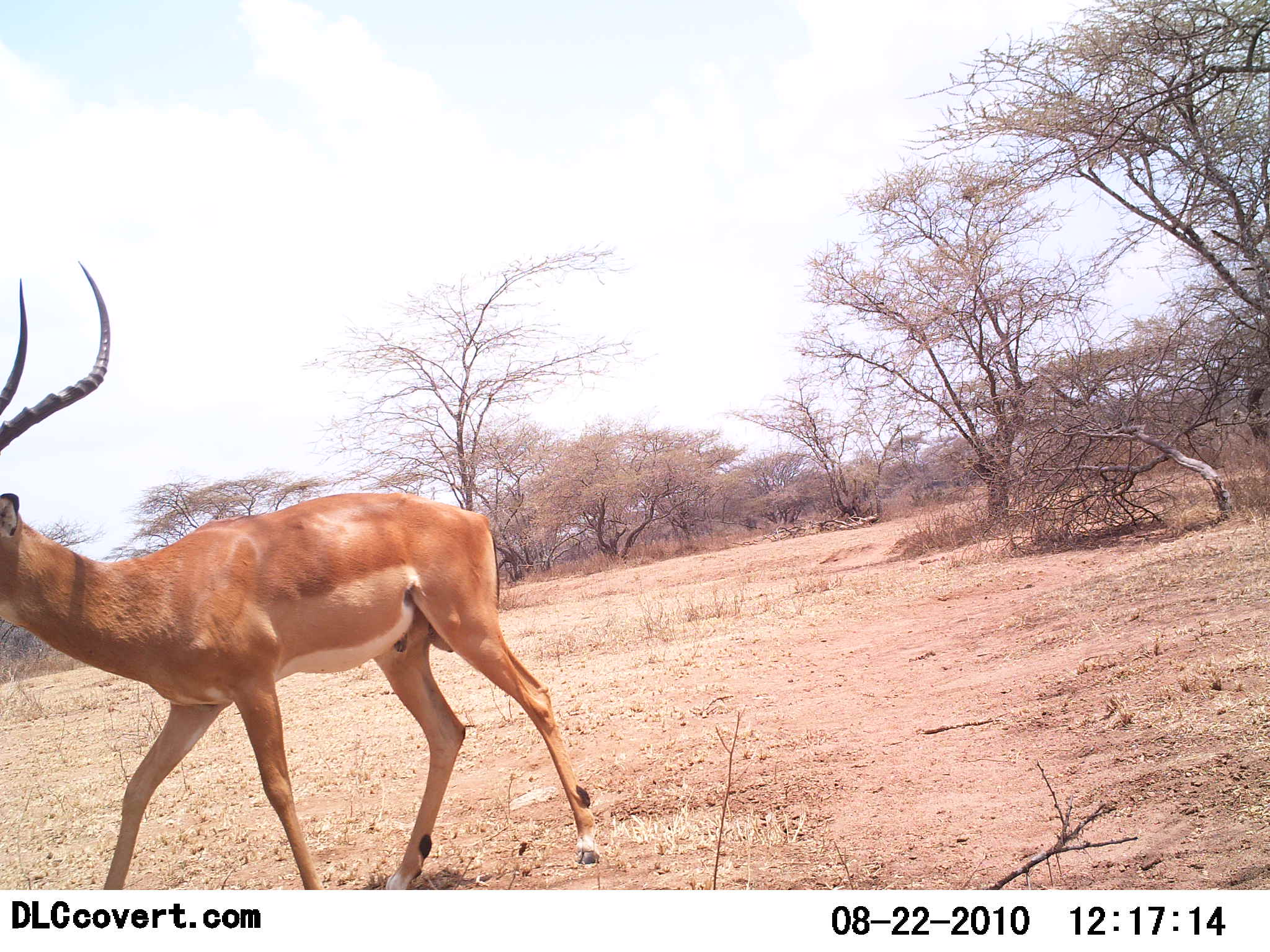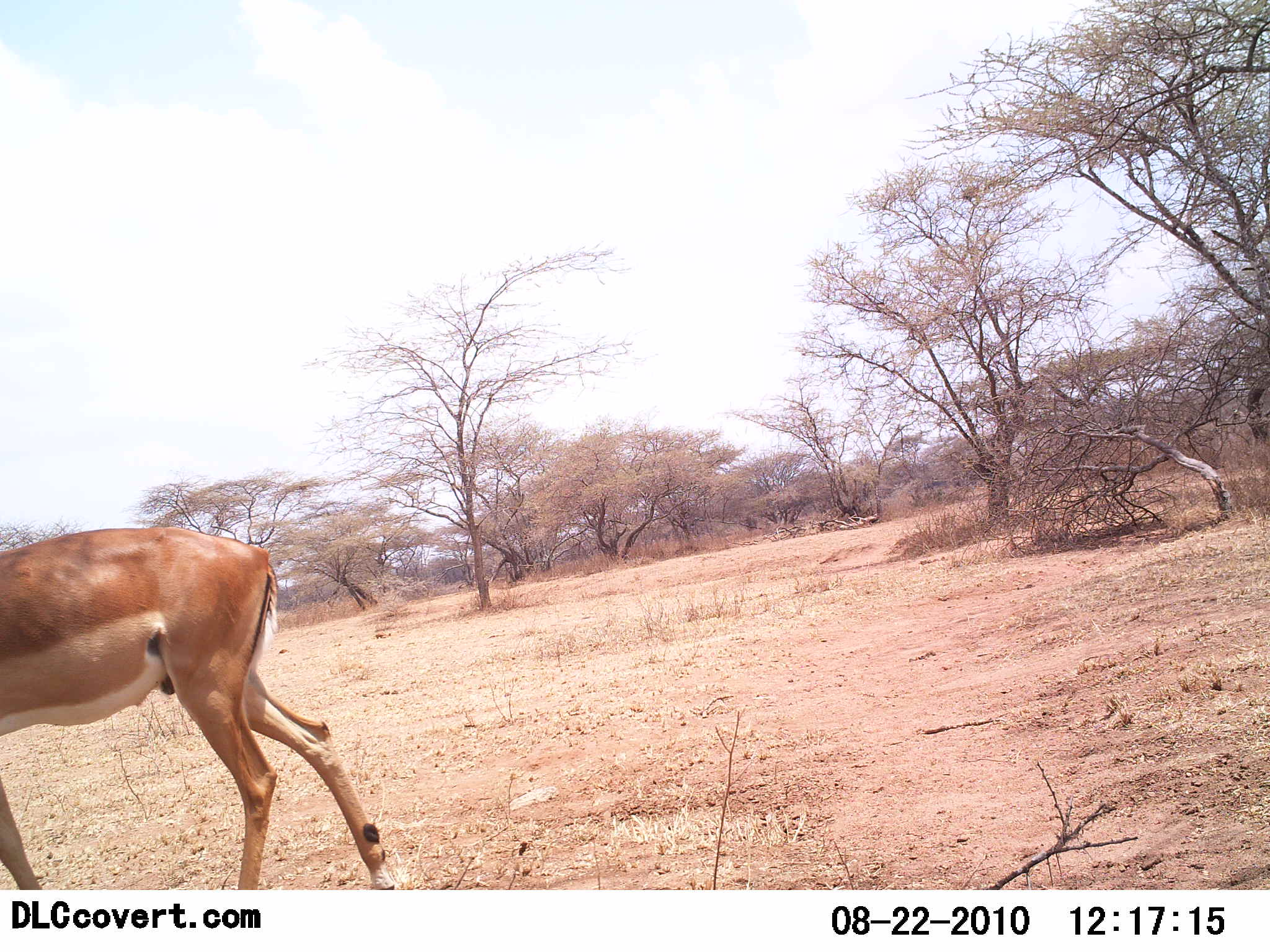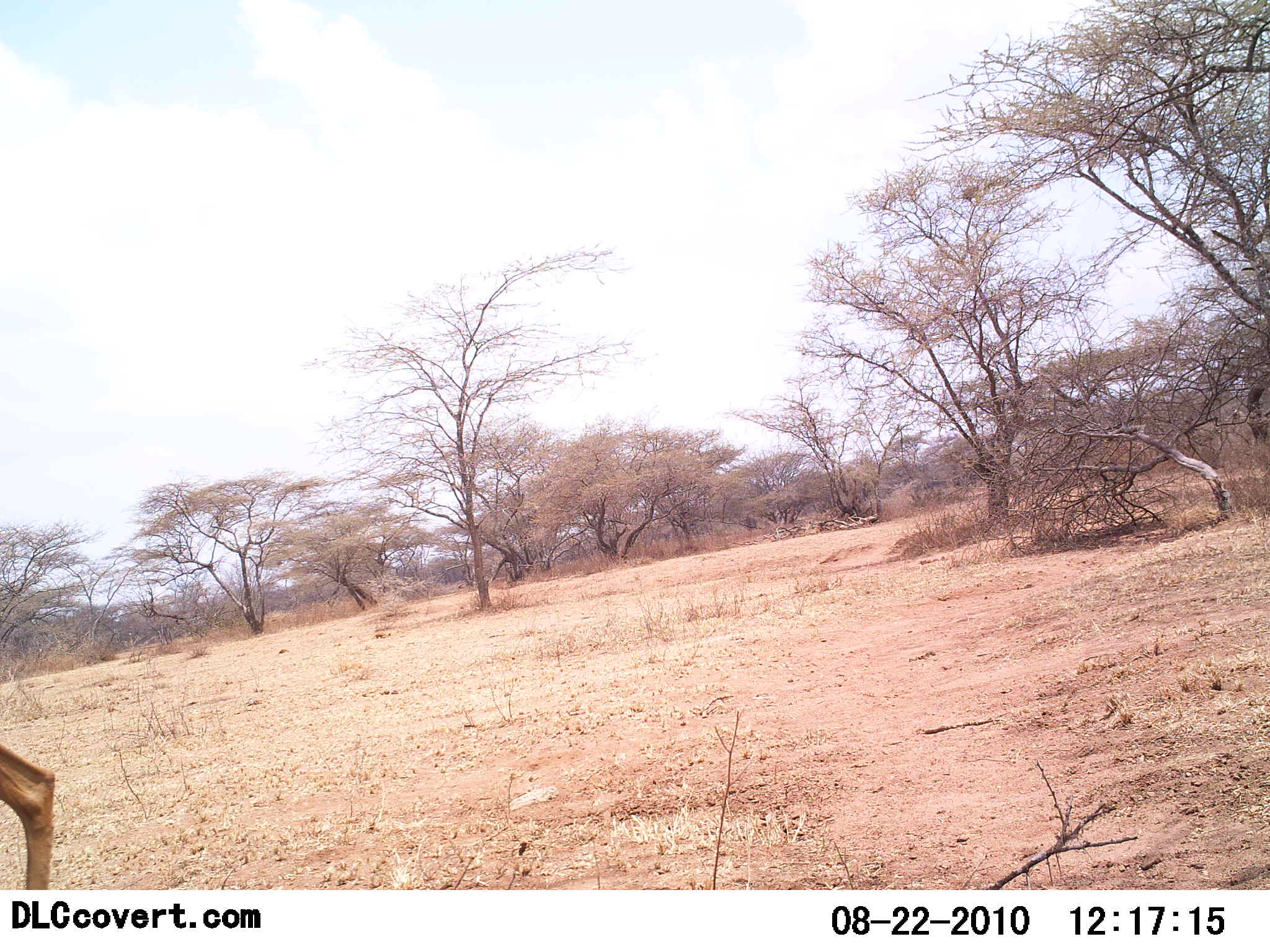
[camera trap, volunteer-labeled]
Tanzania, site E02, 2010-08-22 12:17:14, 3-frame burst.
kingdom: Animalia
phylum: Chordata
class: Mammalia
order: Artiodactyla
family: Bovidae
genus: Aepyceros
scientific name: Aepyceros melampus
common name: impala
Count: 1.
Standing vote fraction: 0%.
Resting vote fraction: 0%.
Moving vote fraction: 100%.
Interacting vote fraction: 0%.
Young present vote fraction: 0%.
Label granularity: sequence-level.